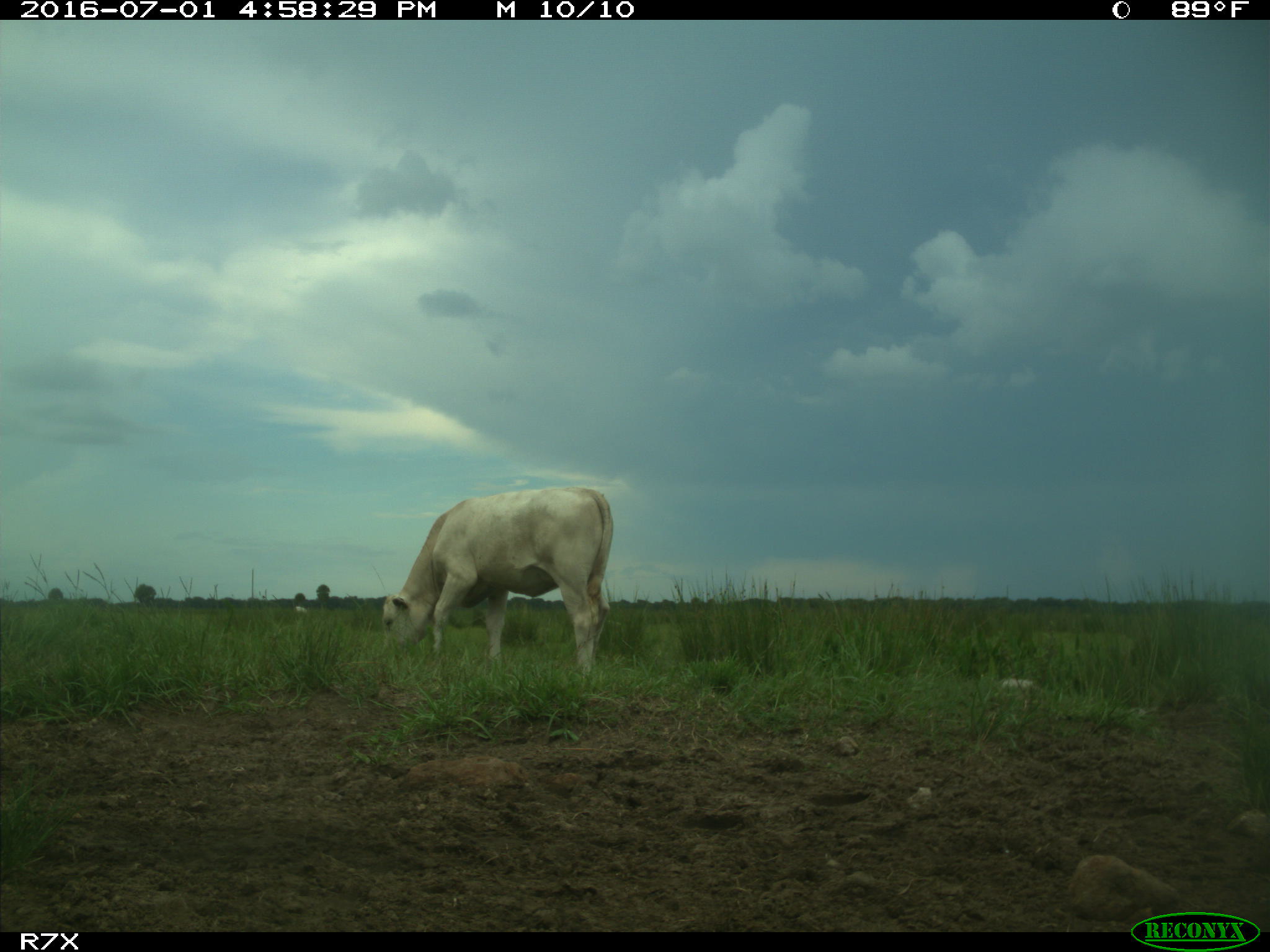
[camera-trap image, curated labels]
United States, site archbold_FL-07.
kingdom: Animalia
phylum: Chordata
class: Mammalia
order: Artiodactyla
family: Bovidae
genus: Bos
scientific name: Bos taurus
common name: domestic cow